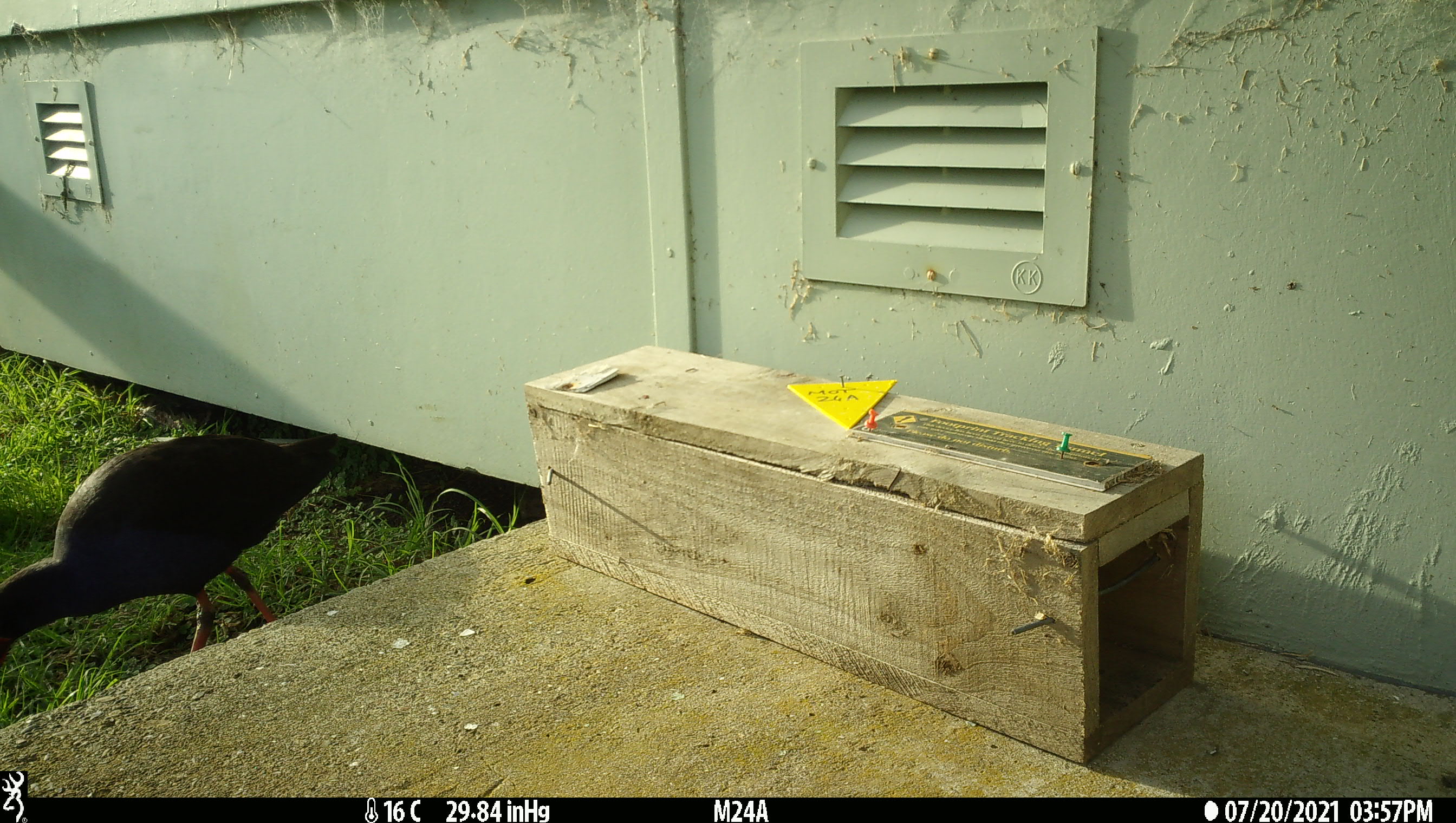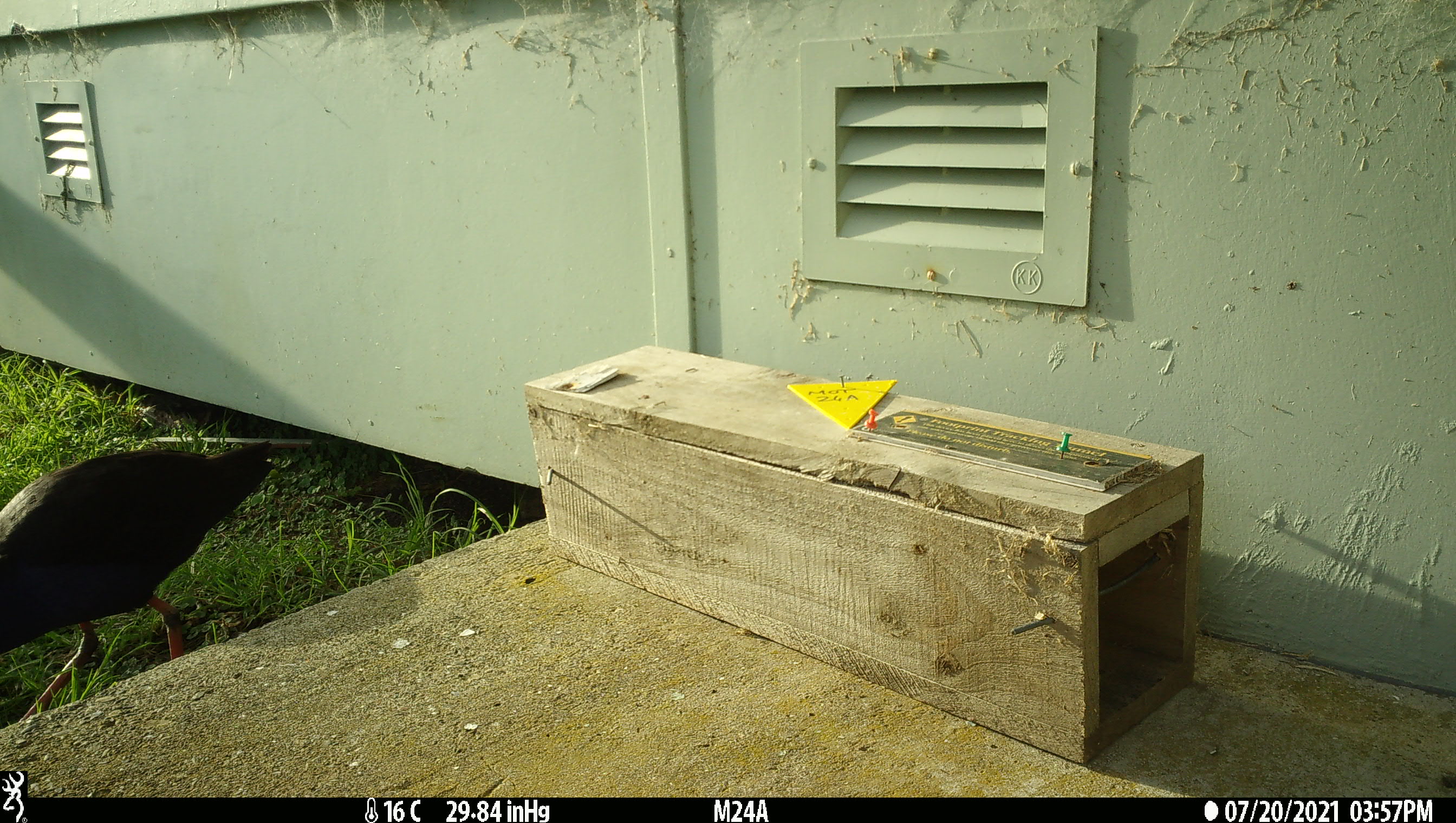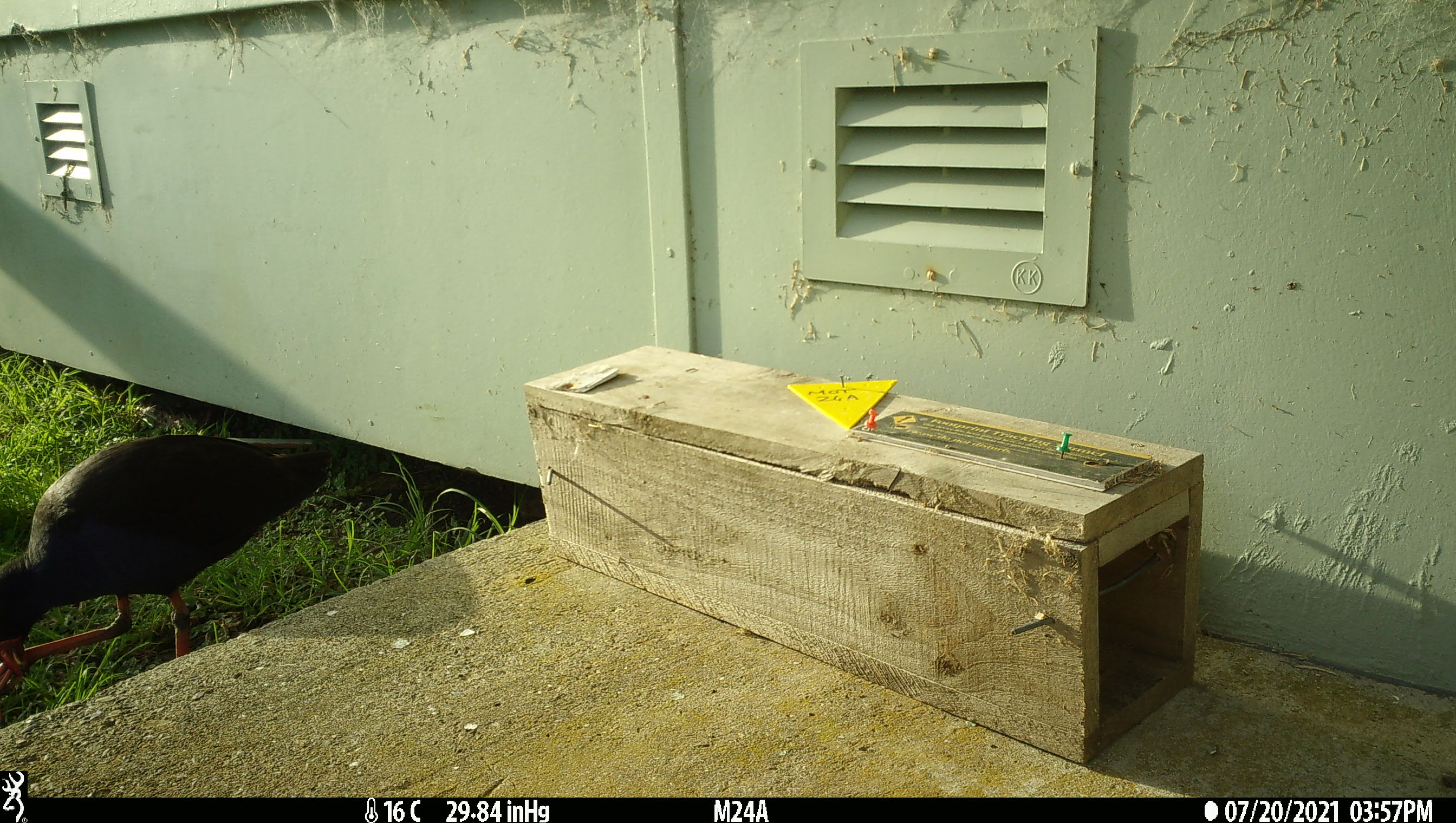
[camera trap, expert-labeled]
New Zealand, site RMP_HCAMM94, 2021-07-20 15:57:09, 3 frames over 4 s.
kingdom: Animalia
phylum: Chordata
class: Aves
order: Gruiformes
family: Rallidae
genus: Porphyrio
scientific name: Porphyrio melanotus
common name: australasian swamphen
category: pukeko